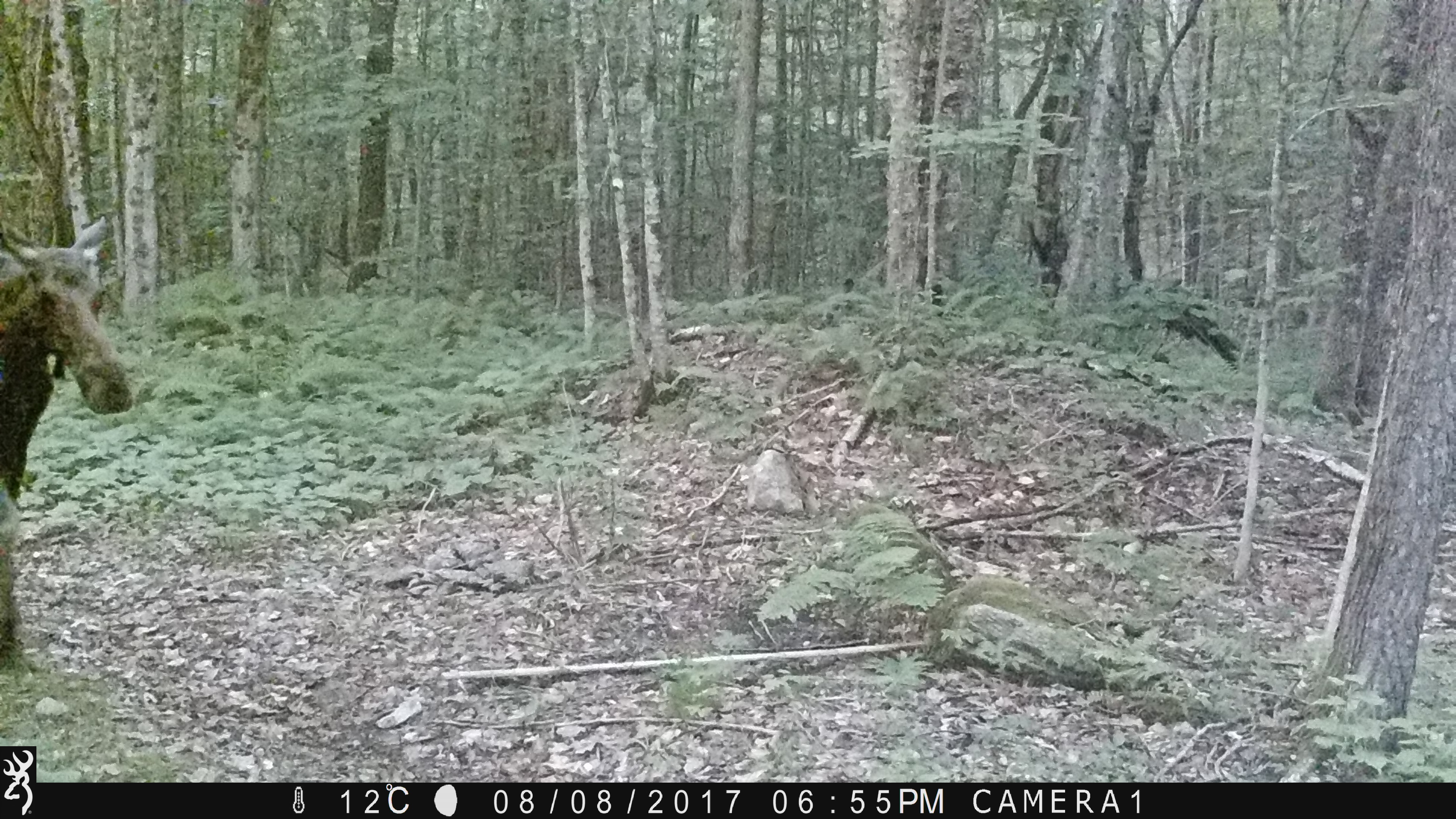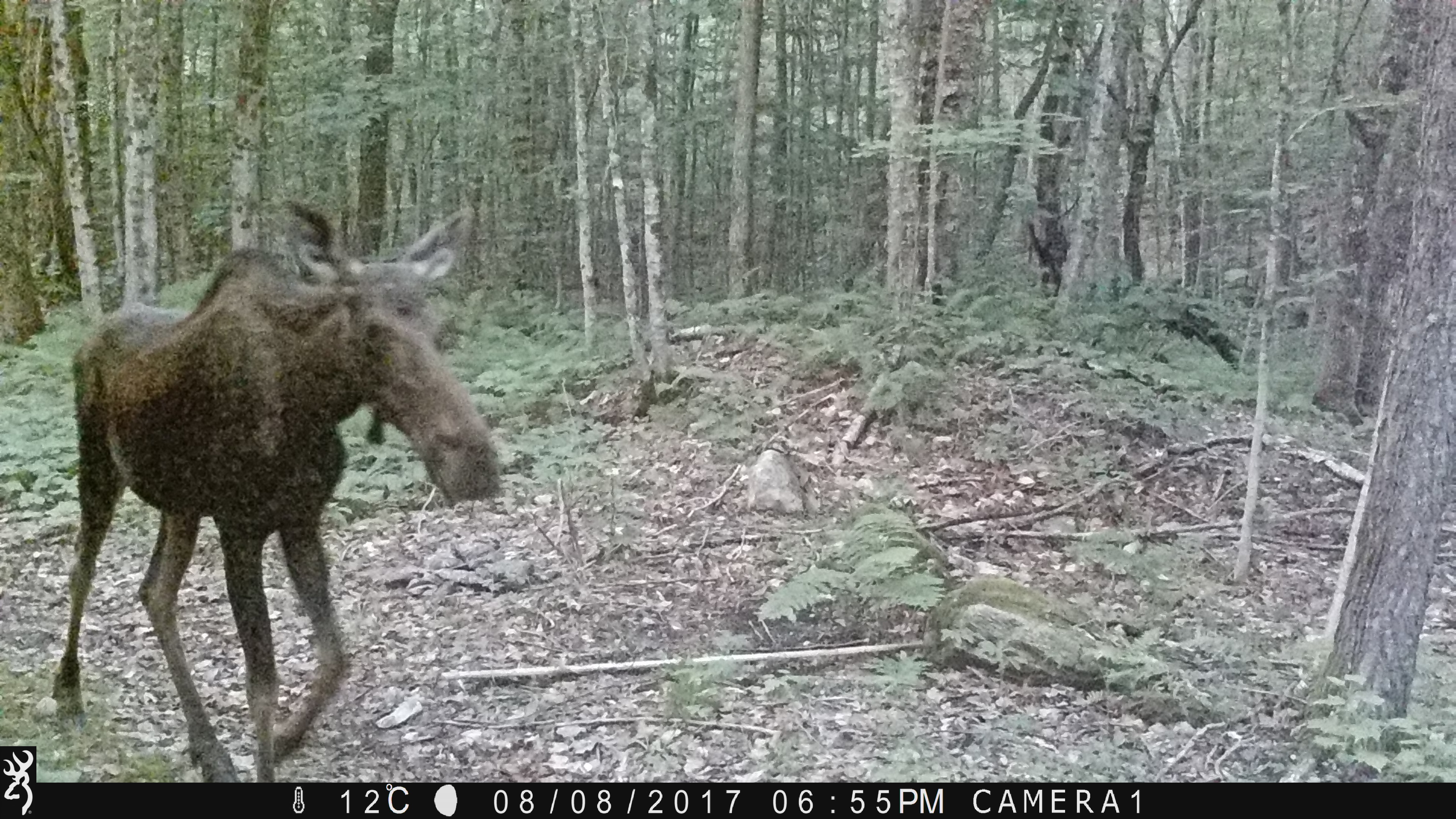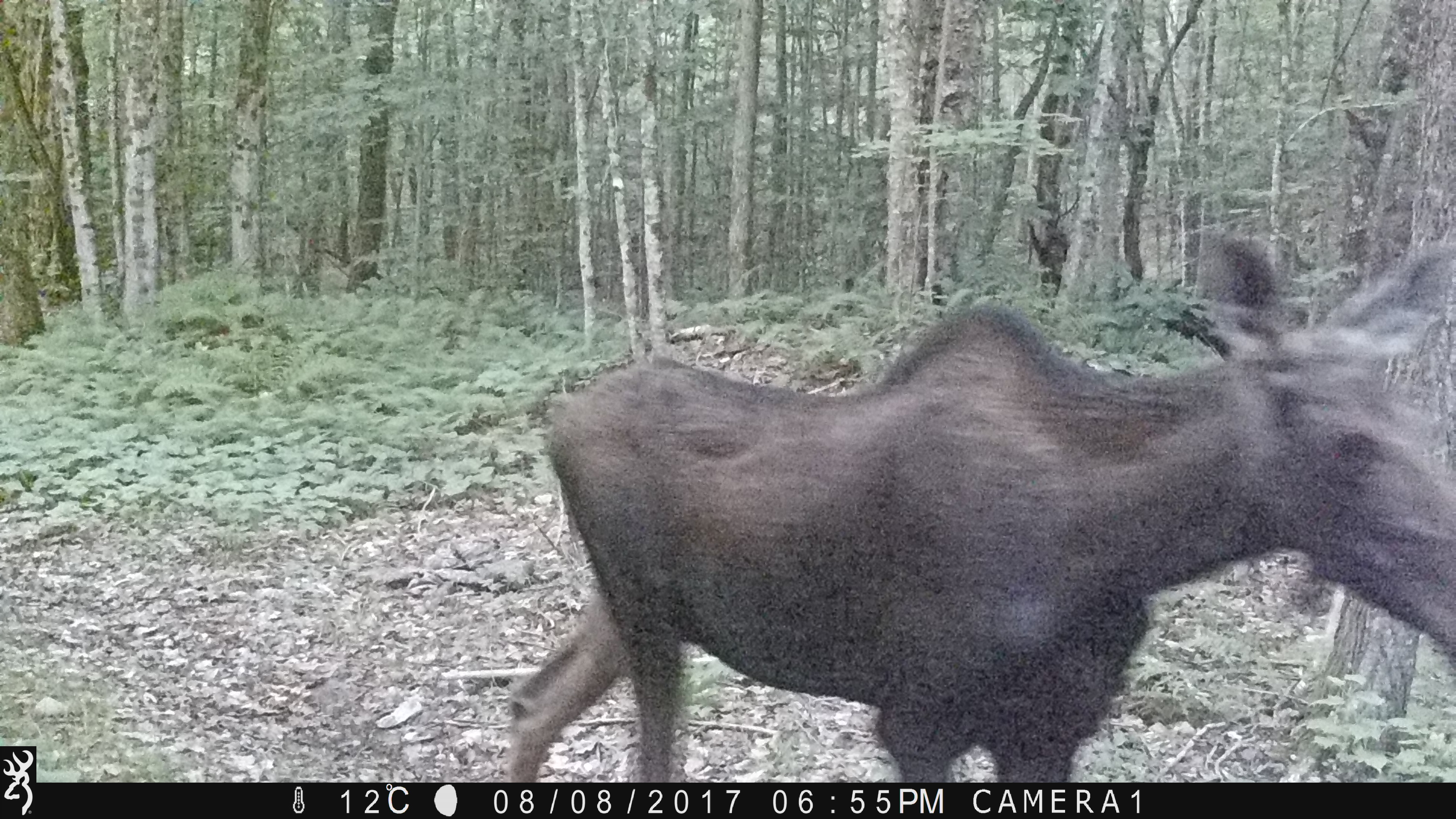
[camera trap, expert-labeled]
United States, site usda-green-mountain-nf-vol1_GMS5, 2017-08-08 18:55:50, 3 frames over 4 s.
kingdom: Animalia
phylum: Chordata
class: Mammalia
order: Artiodactyla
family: Cervidae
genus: Alces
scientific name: Alces alces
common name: moose